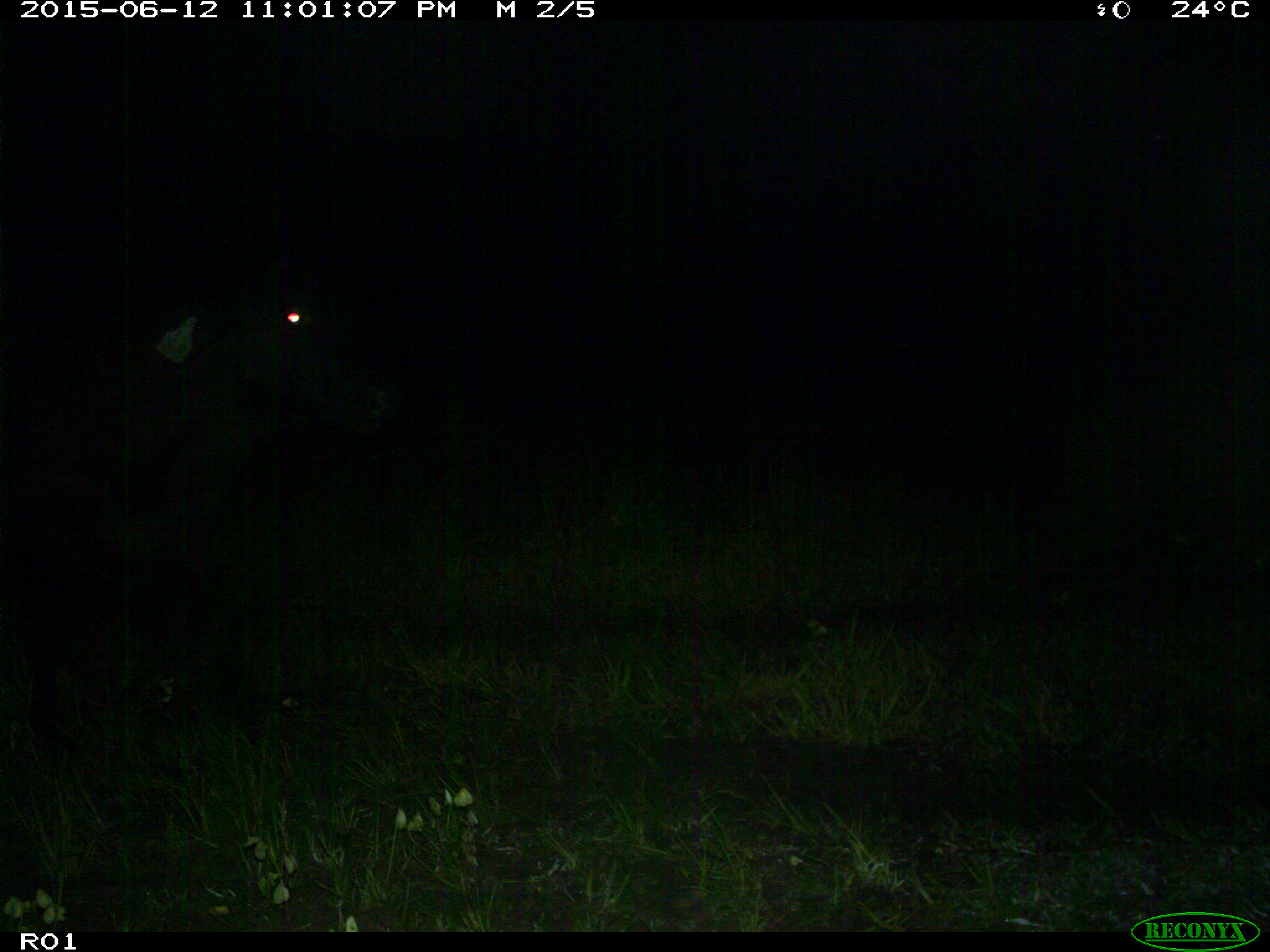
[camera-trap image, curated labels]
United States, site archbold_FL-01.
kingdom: Animalia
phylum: Chordata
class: Mammalia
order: Artiodactyla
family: Bovidae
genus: Bos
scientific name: Bos taurus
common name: domestic cow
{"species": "Bos taurus (domestic cow)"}